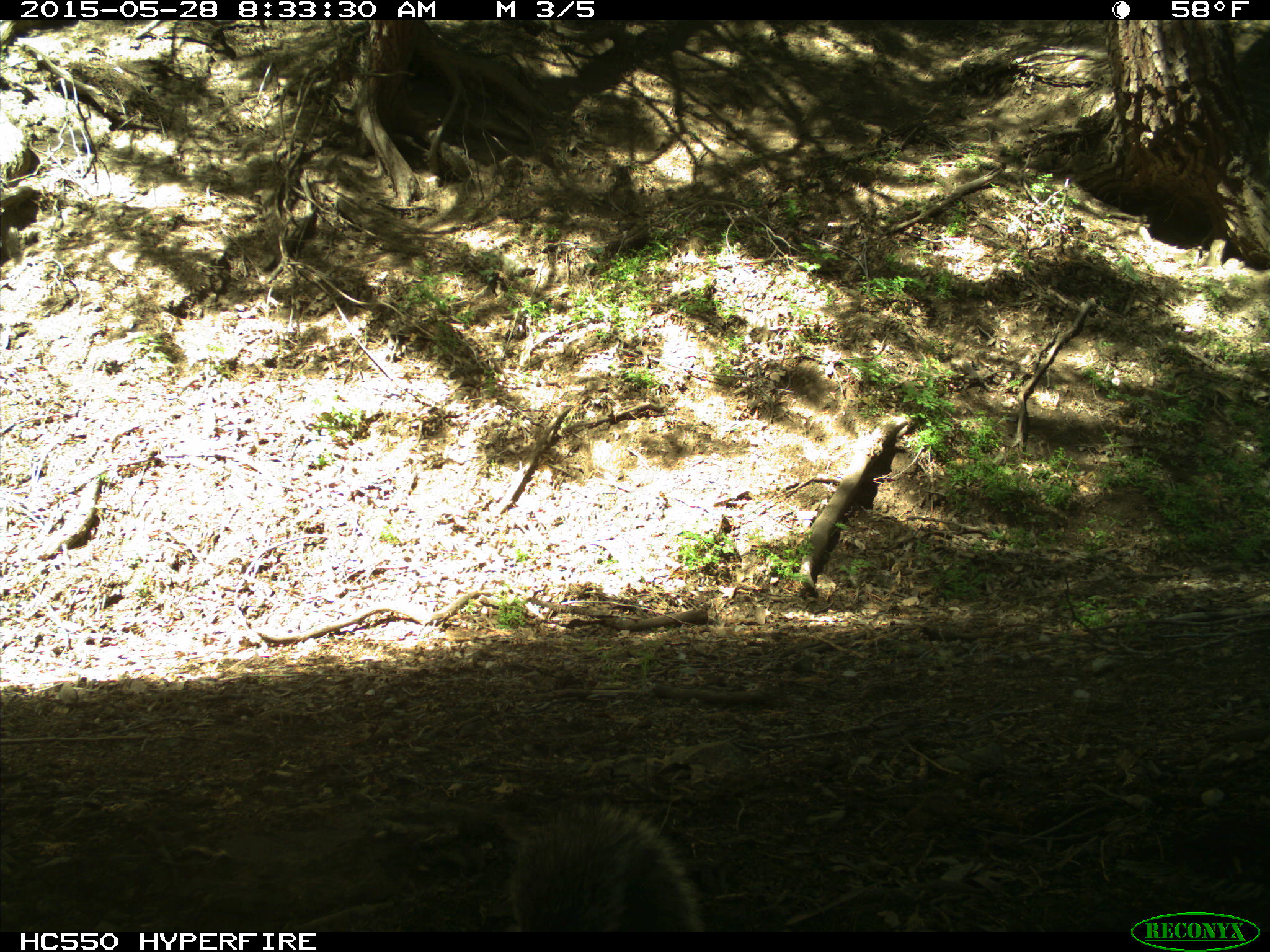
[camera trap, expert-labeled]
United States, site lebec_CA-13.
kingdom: Animalia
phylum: Chordata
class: Mammalia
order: Rodentia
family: Sciuridae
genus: Sciurus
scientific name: Sciurus carolinensis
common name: eastern gray squirrel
Sciurus carolinensis (eastern gray squirrel).